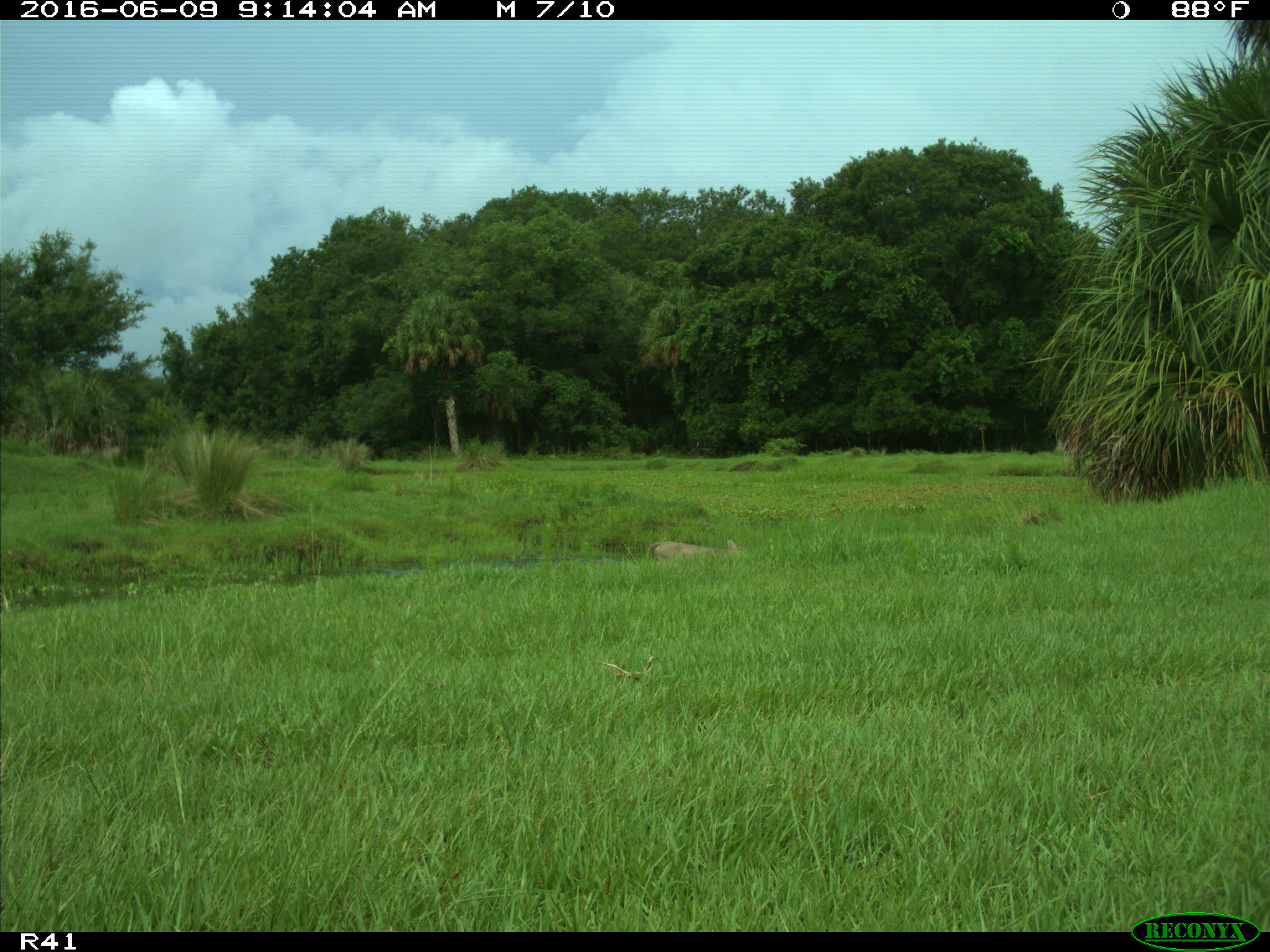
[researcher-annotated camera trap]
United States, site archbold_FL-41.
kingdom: Animalia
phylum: Chordata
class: Mammalia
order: Artiodactyla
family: Bovidae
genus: Bos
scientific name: Bos taurus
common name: domestic cow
Bos taurus (domestic cow).